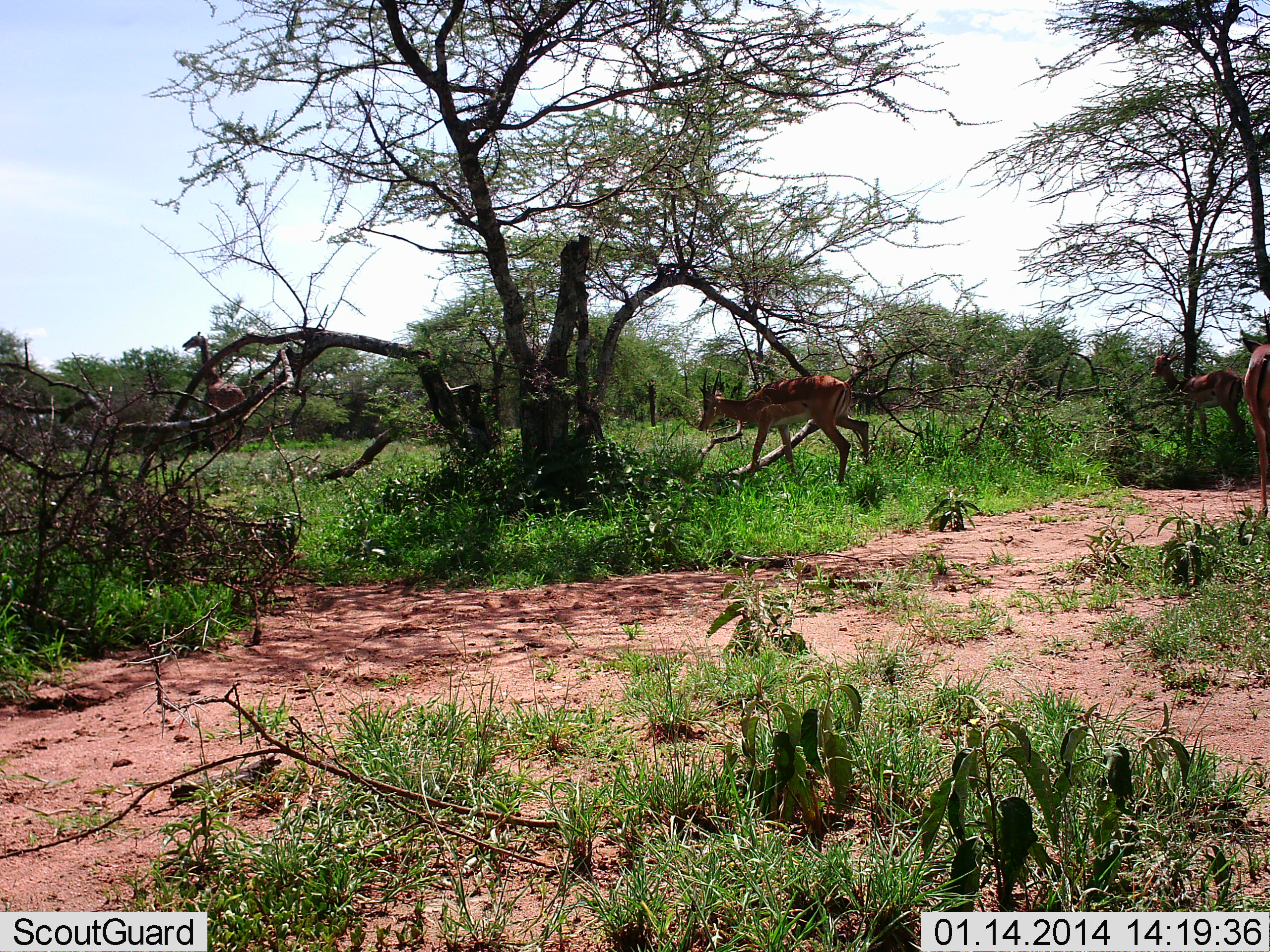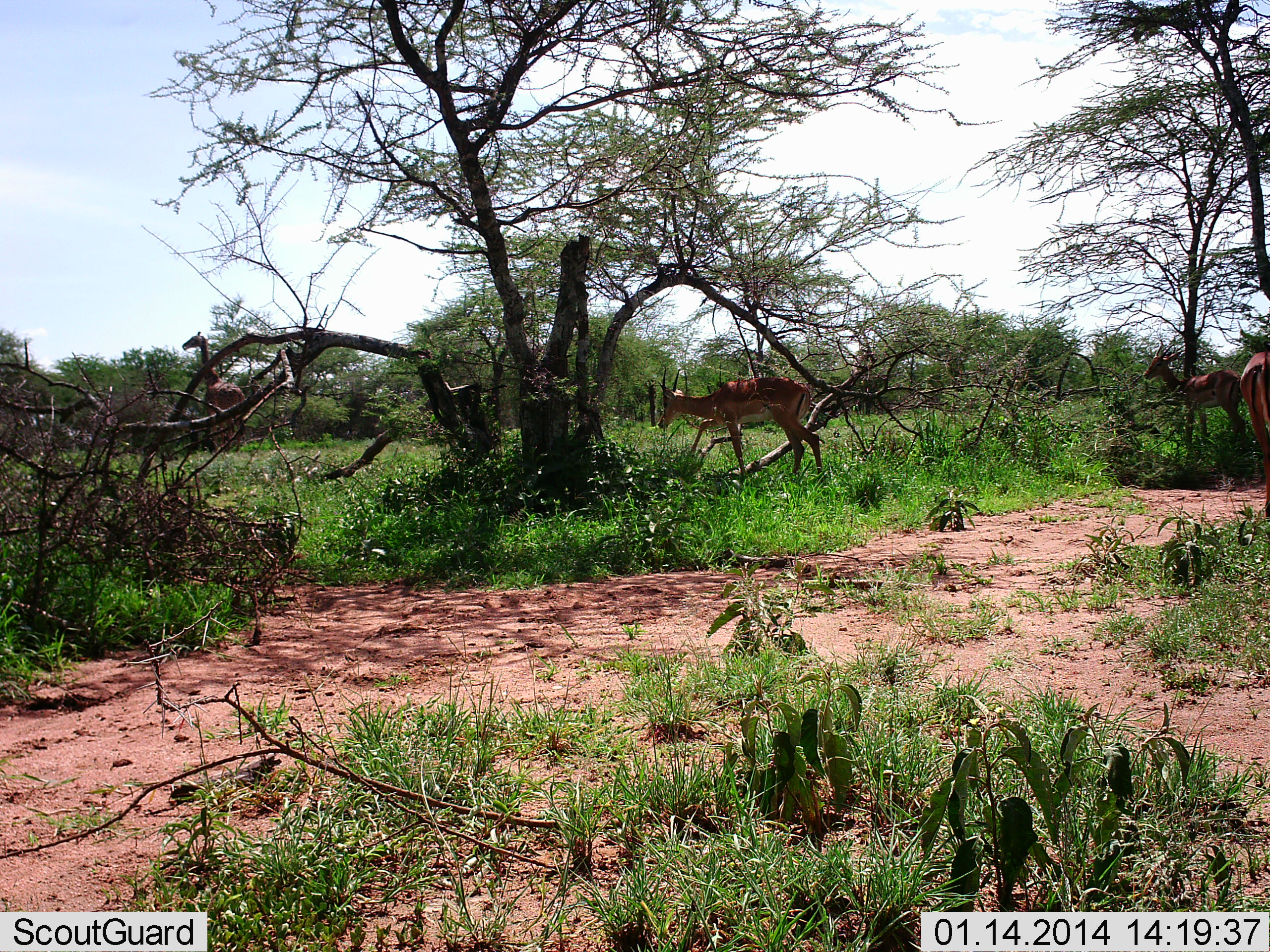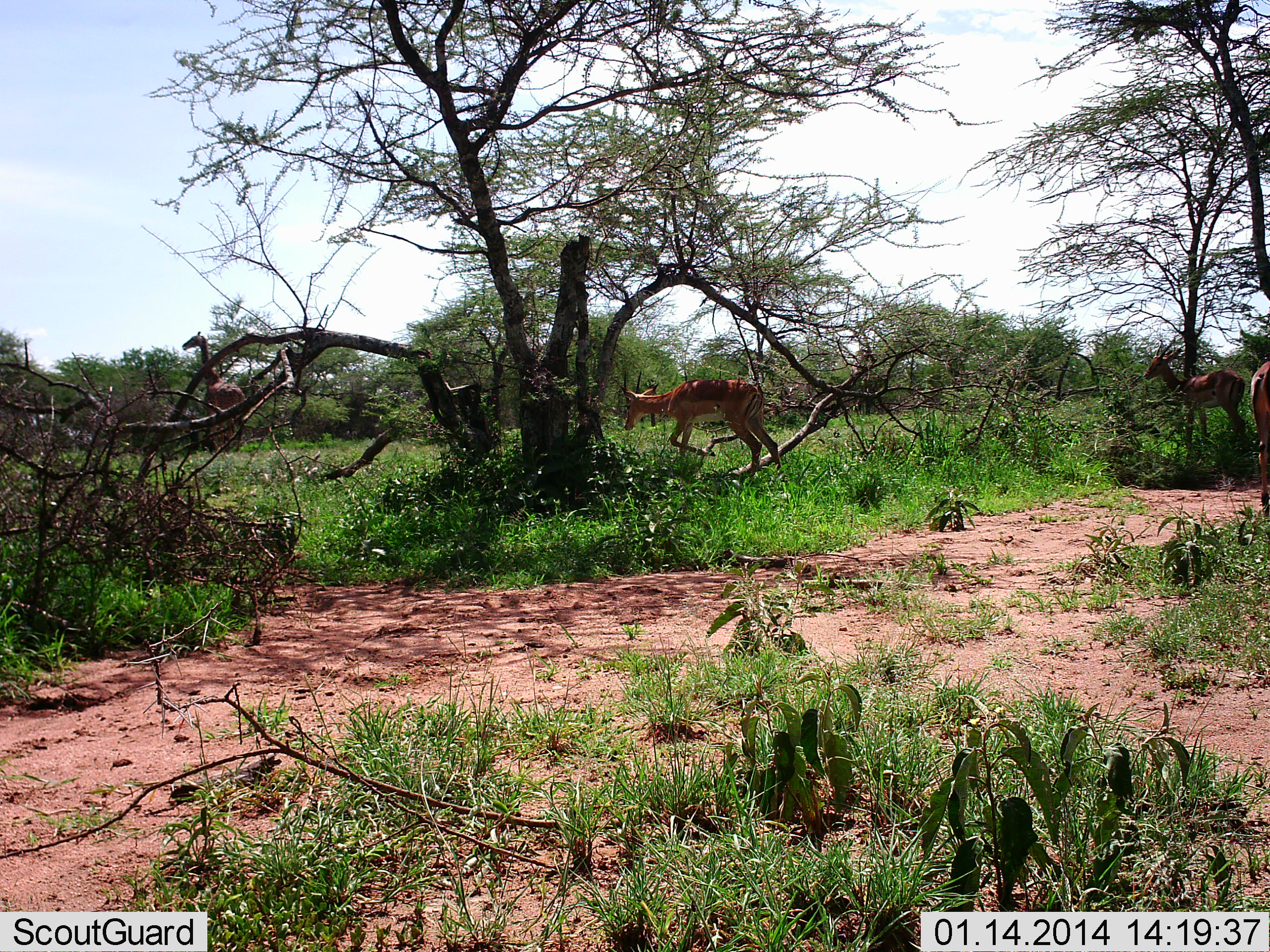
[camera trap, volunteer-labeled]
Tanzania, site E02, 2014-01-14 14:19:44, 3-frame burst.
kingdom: Animalia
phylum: Chordata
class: Mammalia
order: Artiodactyla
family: Giraffidae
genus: Giraffa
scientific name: Giraffa camelopardalis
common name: giraffe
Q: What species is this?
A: Giraffe (Giraffa camelopardalis).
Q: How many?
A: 1.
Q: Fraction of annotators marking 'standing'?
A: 82%.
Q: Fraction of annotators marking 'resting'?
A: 0%.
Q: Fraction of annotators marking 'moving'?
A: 0%.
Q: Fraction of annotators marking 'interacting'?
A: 0%.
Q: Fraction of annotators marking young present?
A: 0%.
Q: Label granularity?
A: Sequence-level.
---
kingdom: Animalia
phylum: Chordata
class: Mammalia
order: Artiodactyla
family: Bovidae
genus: Aepyceros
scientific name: Aepyceros melampus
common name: impala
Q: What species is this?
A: Impala (Aepyceros melampus).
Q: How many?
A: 3.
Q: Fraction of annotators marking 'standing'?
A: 64%.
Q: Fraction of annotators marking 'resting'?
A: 0%.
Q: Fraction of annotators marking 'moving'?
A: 64%.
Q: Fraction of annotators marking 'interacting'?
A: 0%.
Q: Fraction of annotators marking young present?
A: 0%.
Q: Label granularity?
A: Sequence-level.